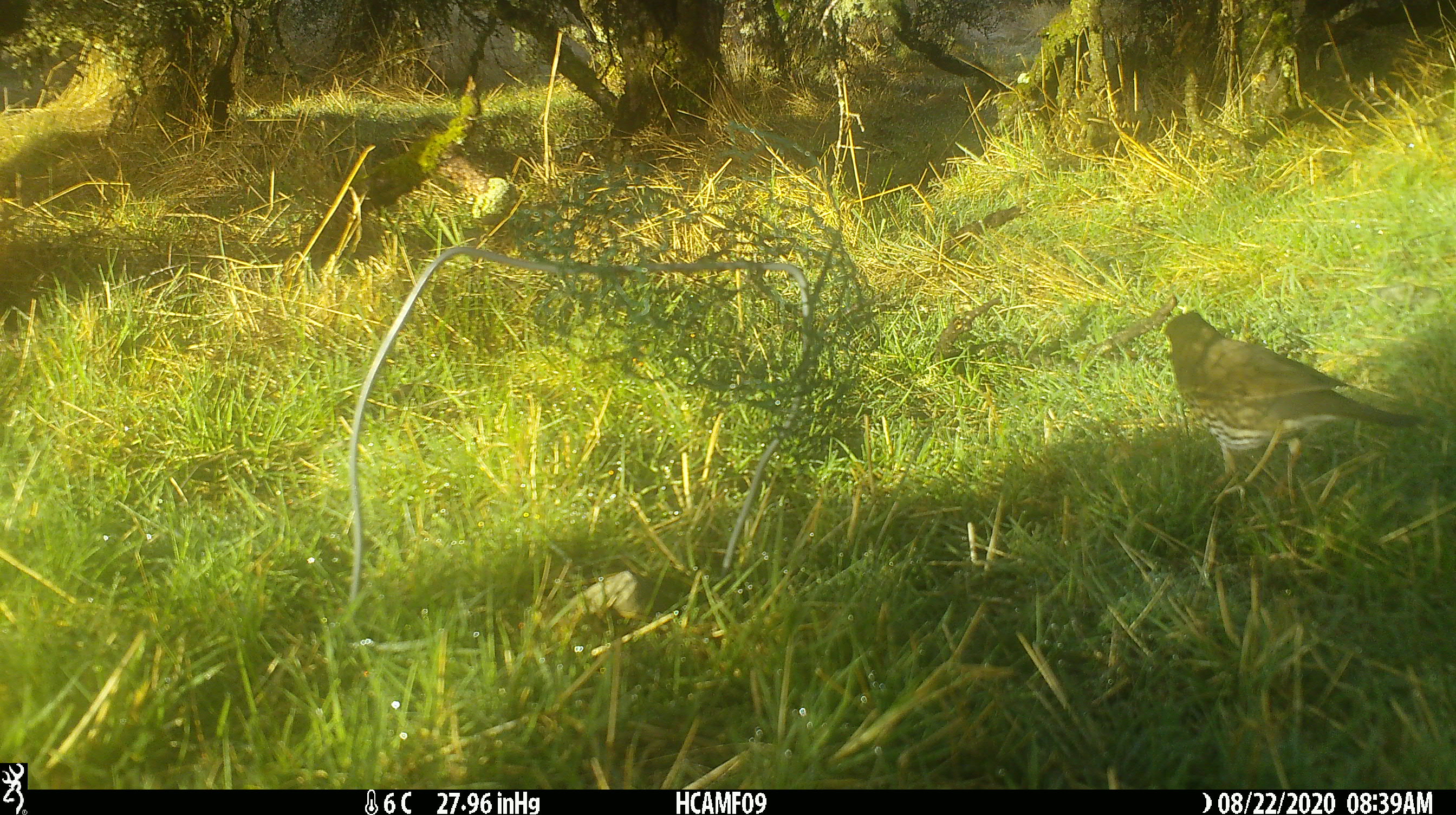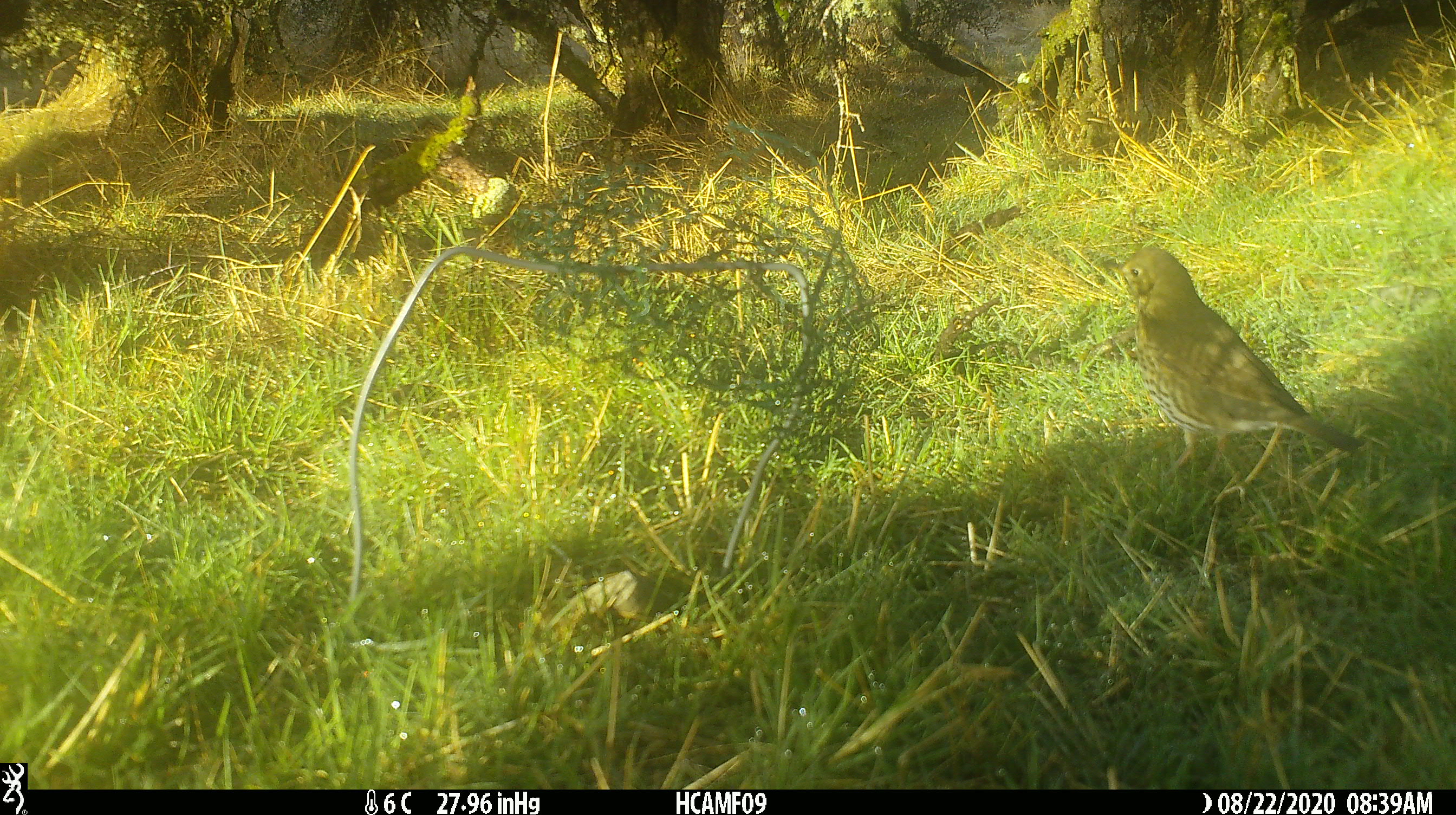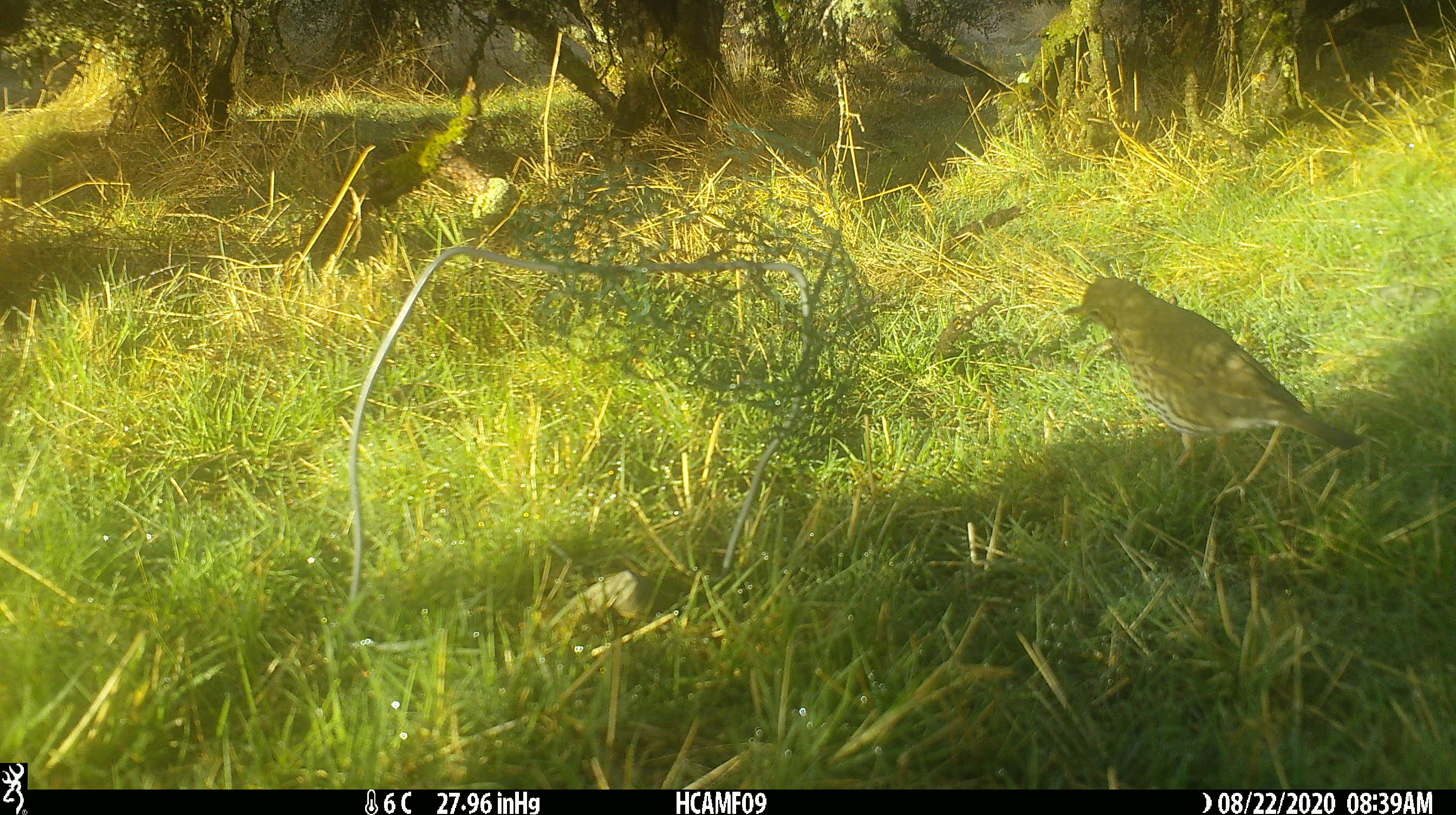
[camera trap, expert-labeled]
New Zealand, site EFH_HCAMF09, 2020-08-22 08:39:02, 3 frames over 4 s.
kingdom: Animalia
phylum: Chordata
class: Aves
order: Passeriformes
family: Turdidae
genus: Turdus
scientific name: Turdus philomelos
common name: song thrush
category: thrush